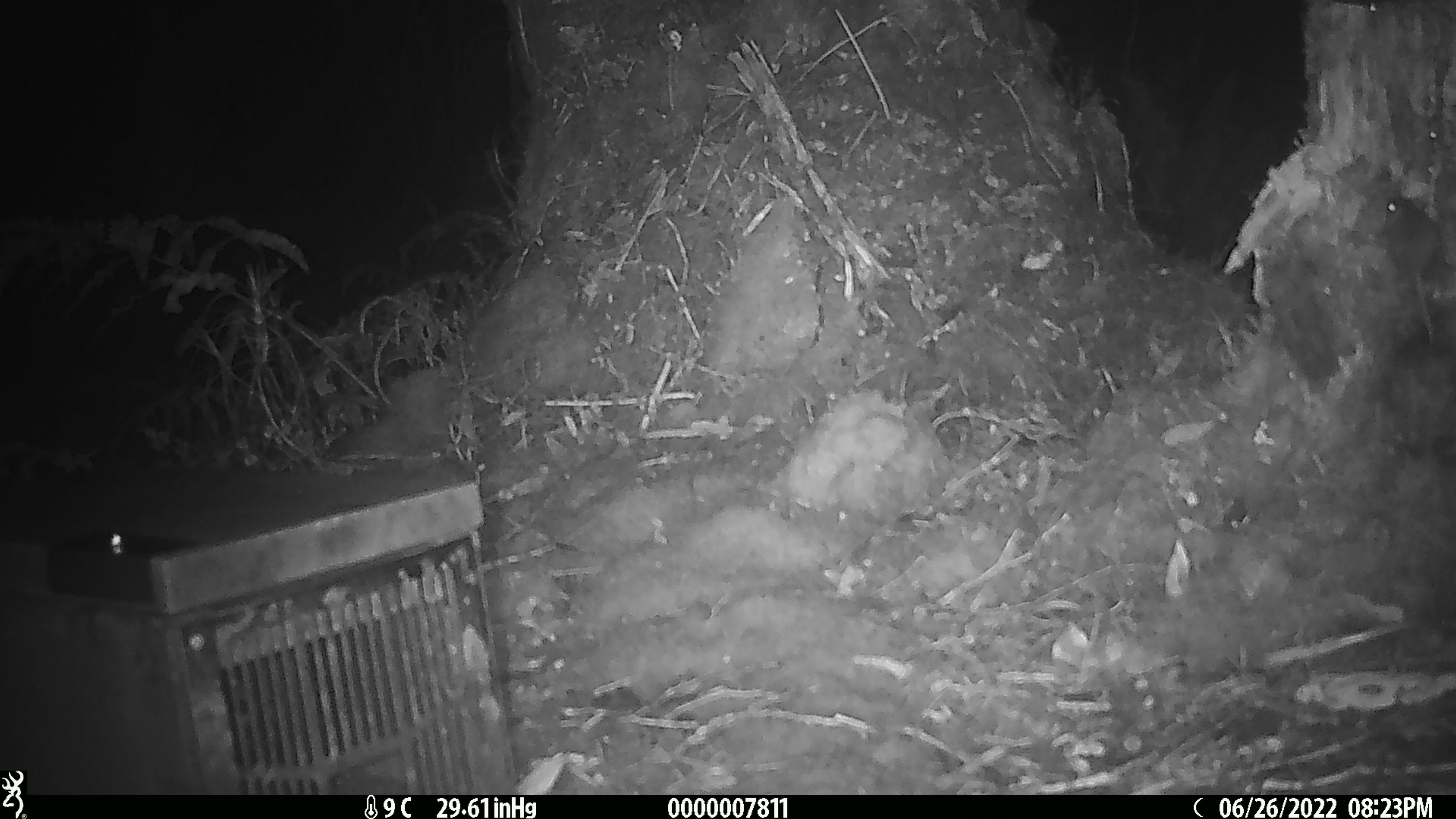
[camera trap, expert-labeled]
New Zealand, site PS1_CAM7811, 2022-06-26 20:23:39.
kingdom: Animalia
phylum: Chordata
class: Mammalia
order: Rodentia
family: Muridae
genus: Mus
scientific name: Mus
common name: mouse